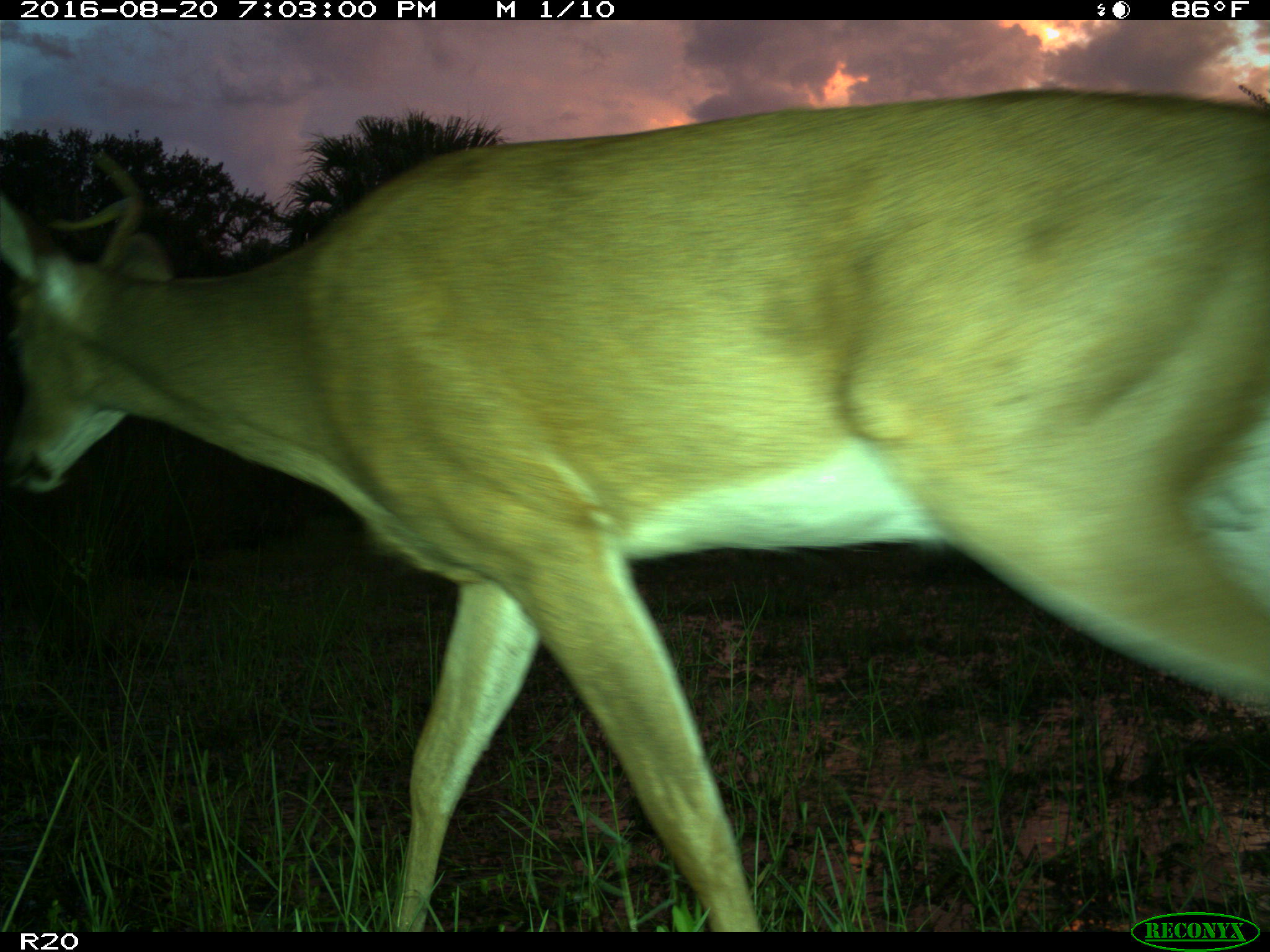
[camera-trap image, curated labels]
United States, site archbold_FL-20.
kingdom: Animalia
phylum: Chordata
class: Mammalia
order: Artiodactyla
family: Cervidae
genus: Odocoileus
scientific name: Odocoileus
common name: deer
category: unidentified deer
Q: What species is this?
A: Unidentified deer (deer) (Odocoileus).